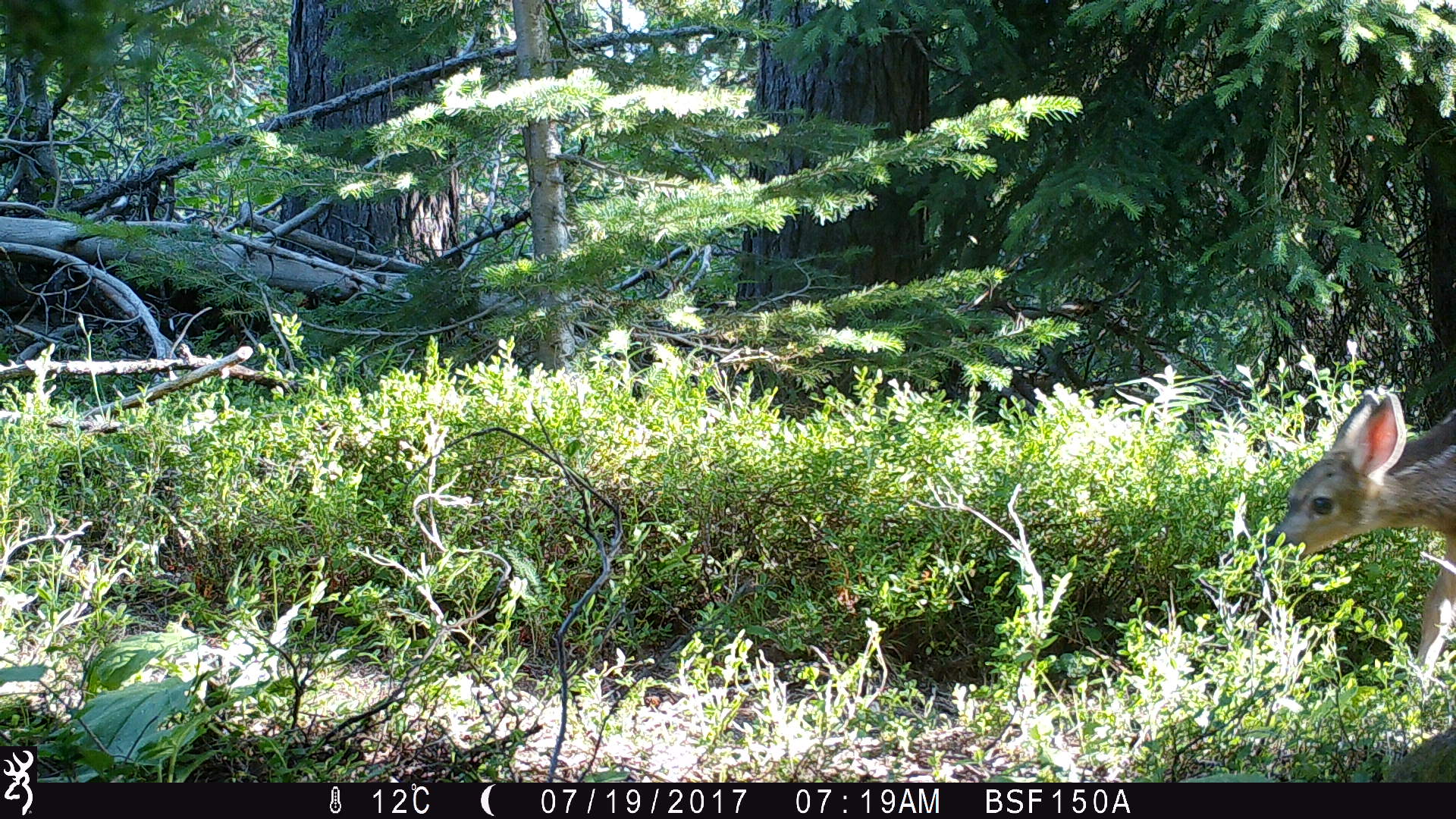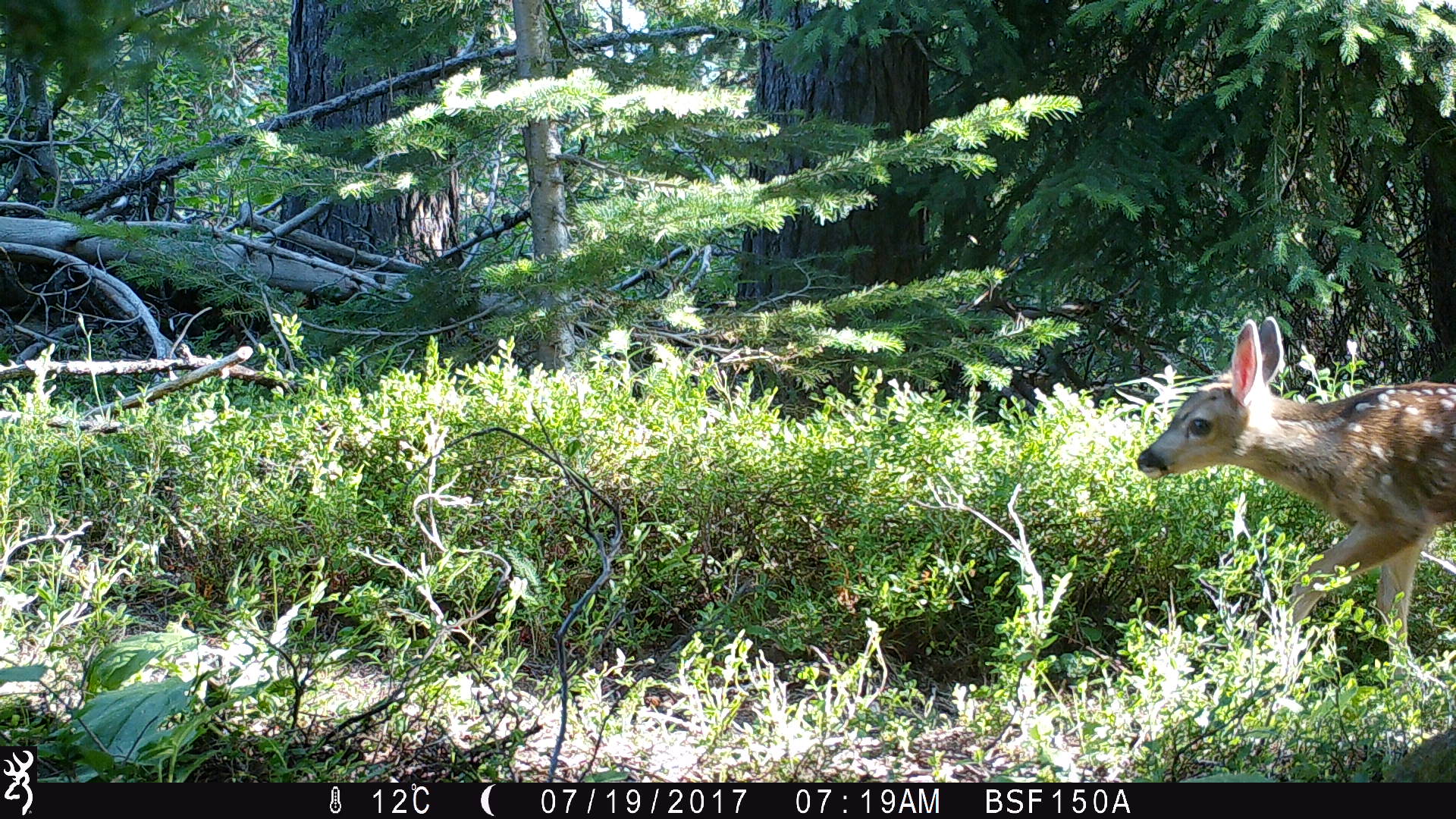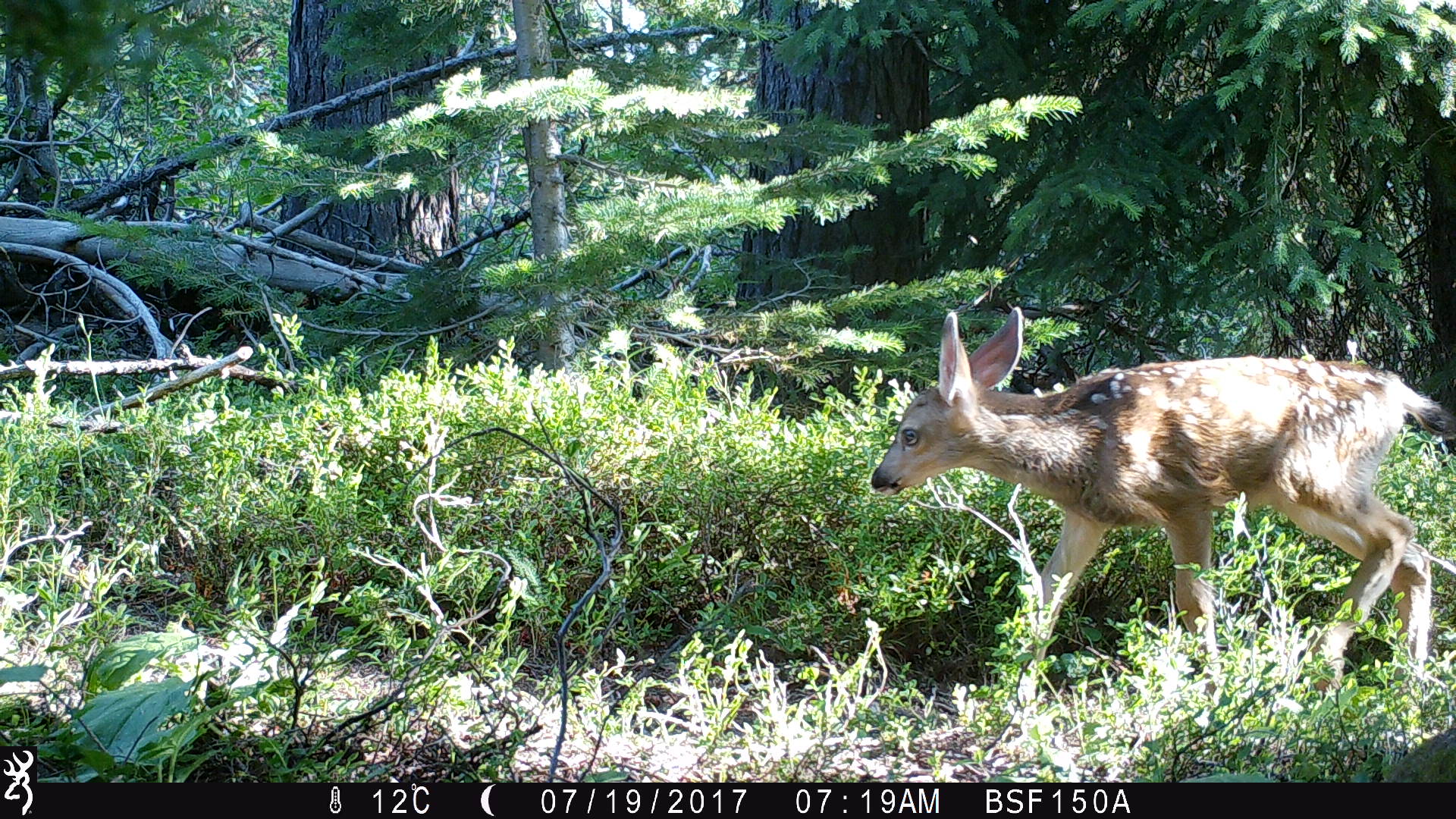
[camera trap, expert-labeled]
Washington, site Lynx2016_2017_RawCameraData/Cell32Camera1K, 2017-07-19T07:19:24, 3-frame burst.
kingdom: Animalia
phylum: Chordata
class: Mammalia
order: Artiodactyla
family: Cervidae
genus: Odocoileus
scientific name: Odocoileus hemionus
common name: mule deer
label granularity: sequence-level